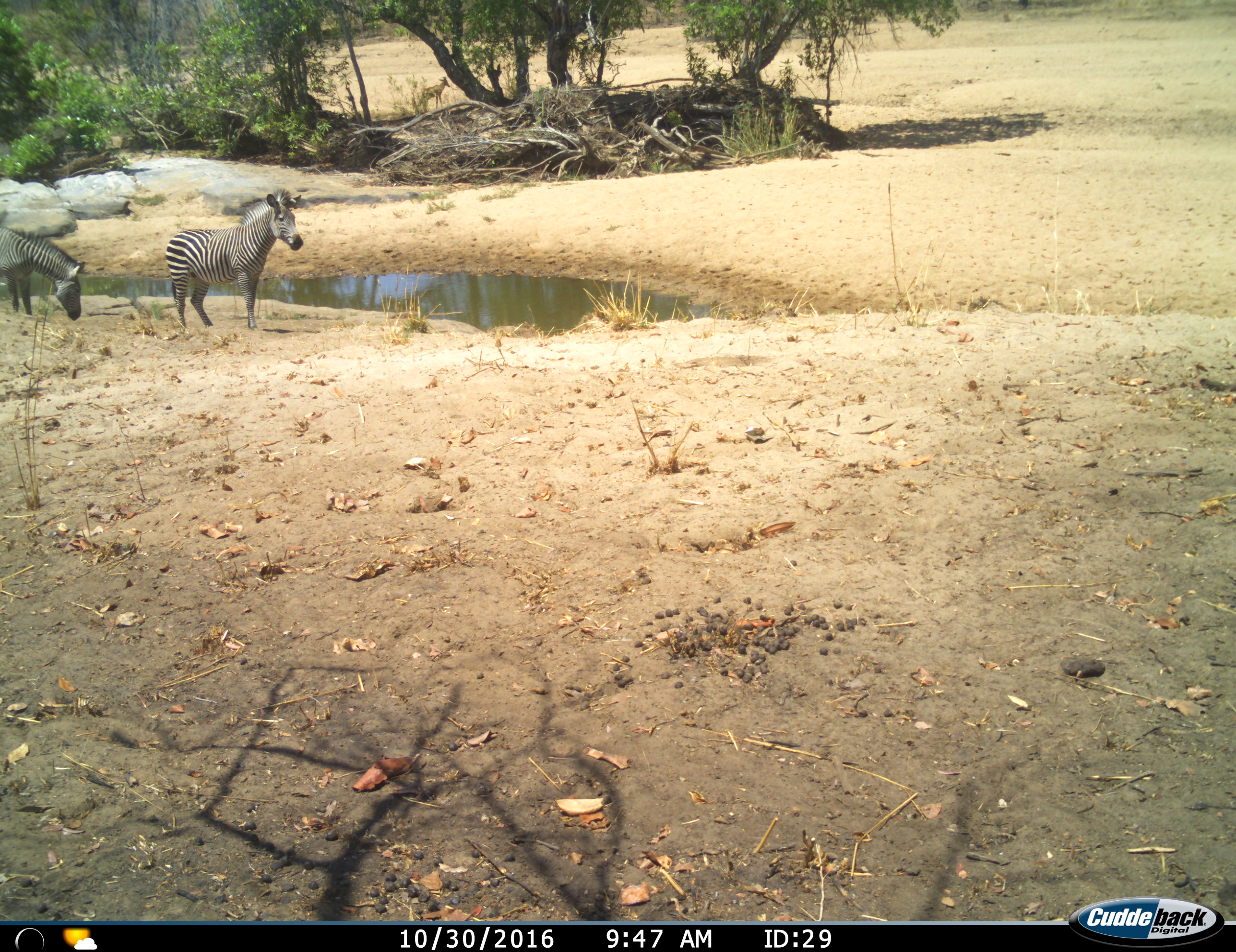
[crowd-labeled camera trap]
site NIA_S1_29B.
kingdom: Animalia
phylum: Chordata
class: Mammalia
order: Perissodactyla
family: Equidae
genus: Equus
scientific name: Equus quagga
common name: plains zebra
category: zebraplains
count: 2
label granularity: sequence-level